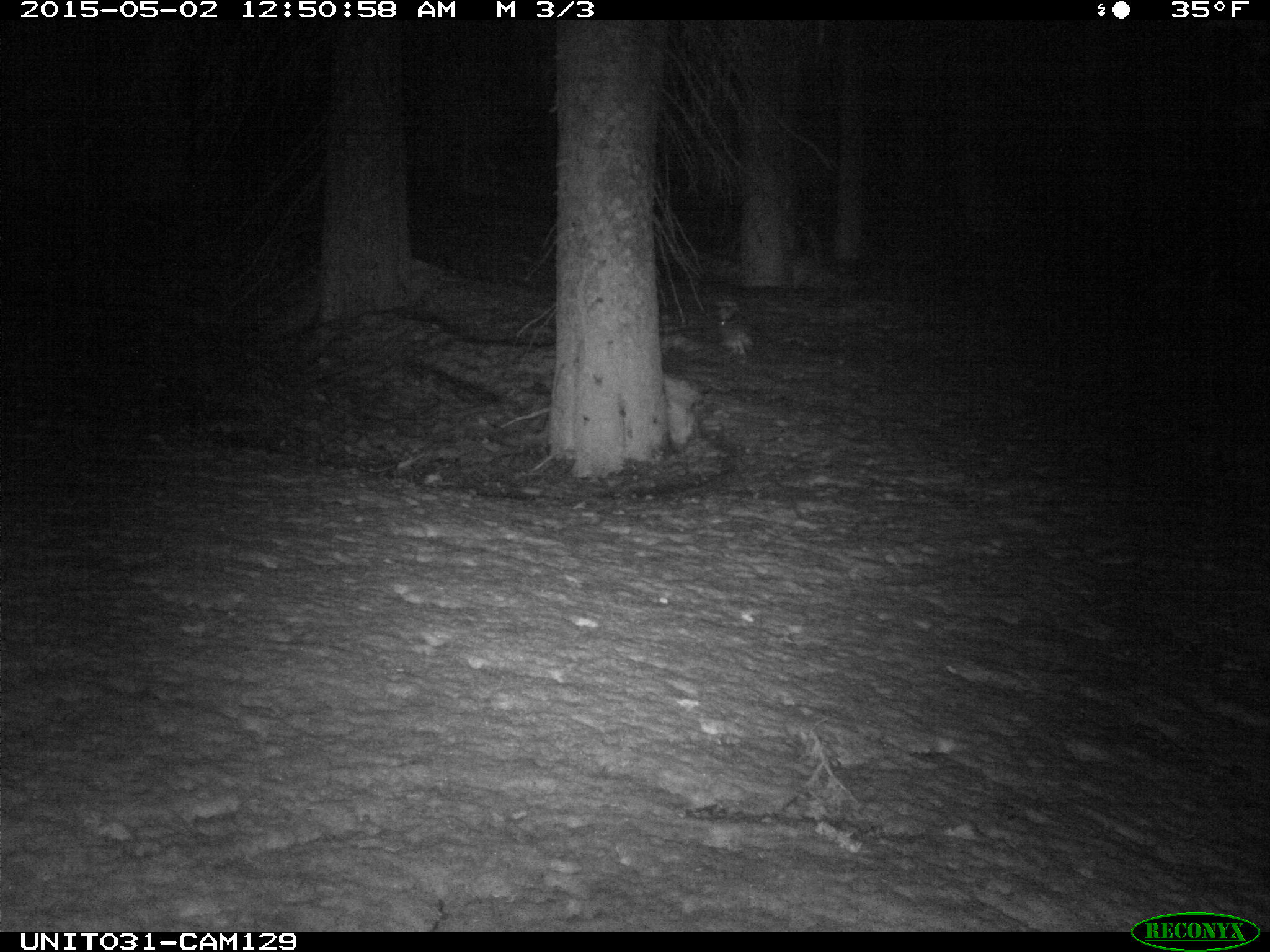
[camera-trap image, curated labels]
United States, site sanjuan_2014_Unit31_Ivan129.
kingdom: Animalia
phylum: Chordata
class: Mammalia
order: Lagomorpha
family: Leporidae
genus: Lepus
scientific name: Lepus americanus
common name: snowshoe hare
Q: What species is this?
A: Lepus americanus (snowshoe hare).